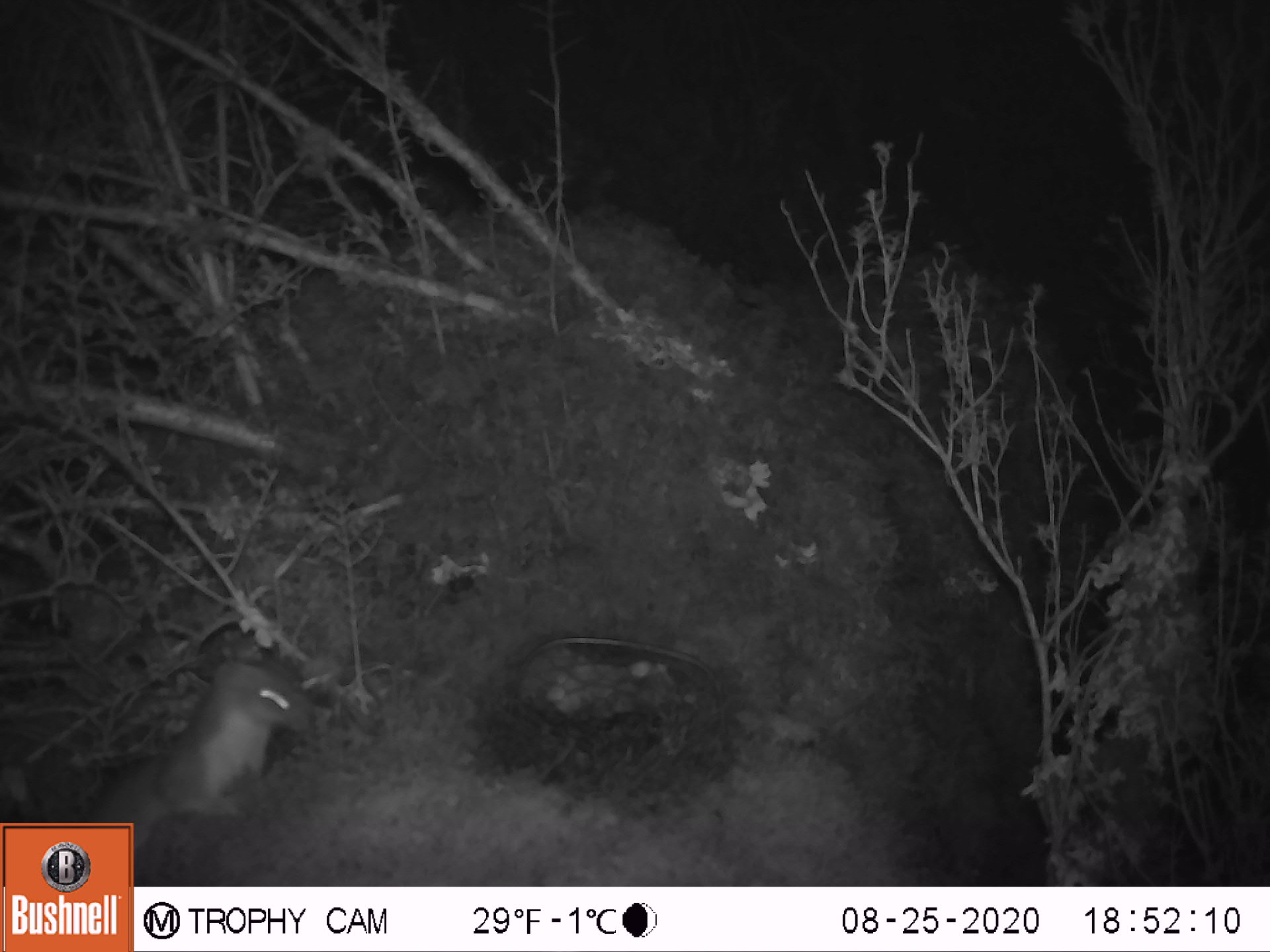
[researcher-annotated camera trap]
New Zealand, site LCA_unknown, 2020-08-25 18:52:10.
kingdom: Animalia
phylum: Chordata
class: Mammalia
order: Carnivora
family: Mustelidae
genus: Mustela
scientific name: Mustela erminea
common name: stoat